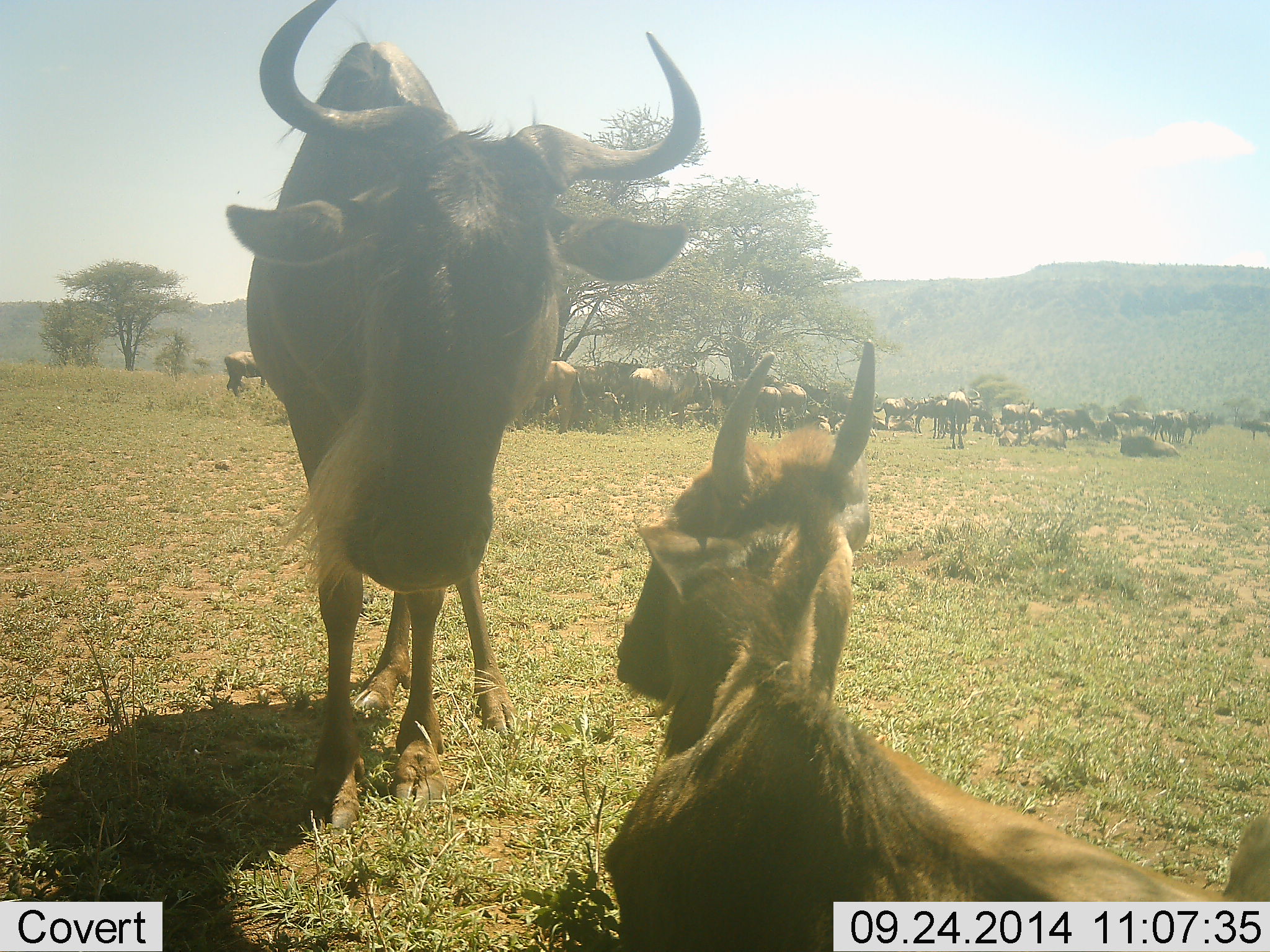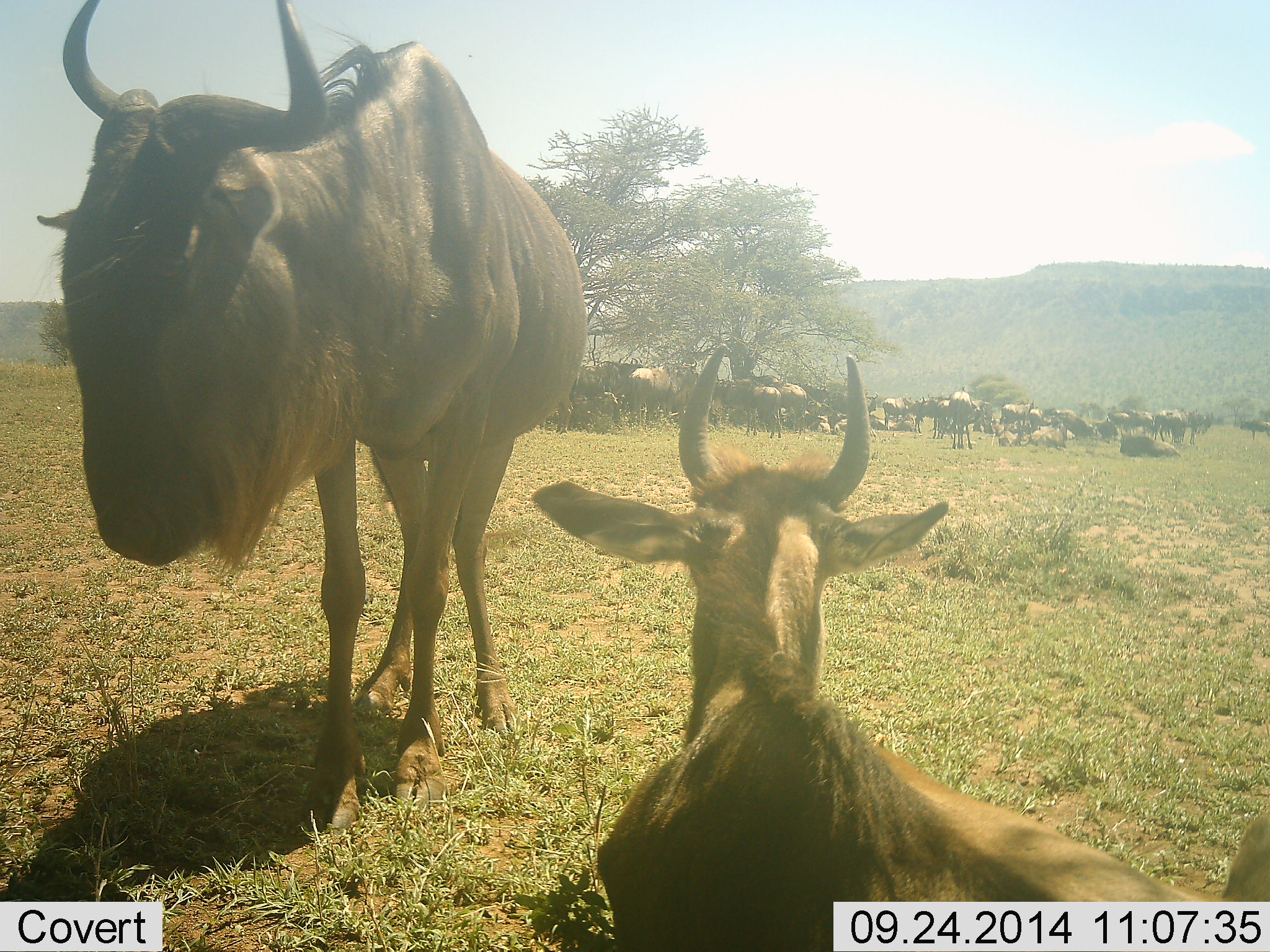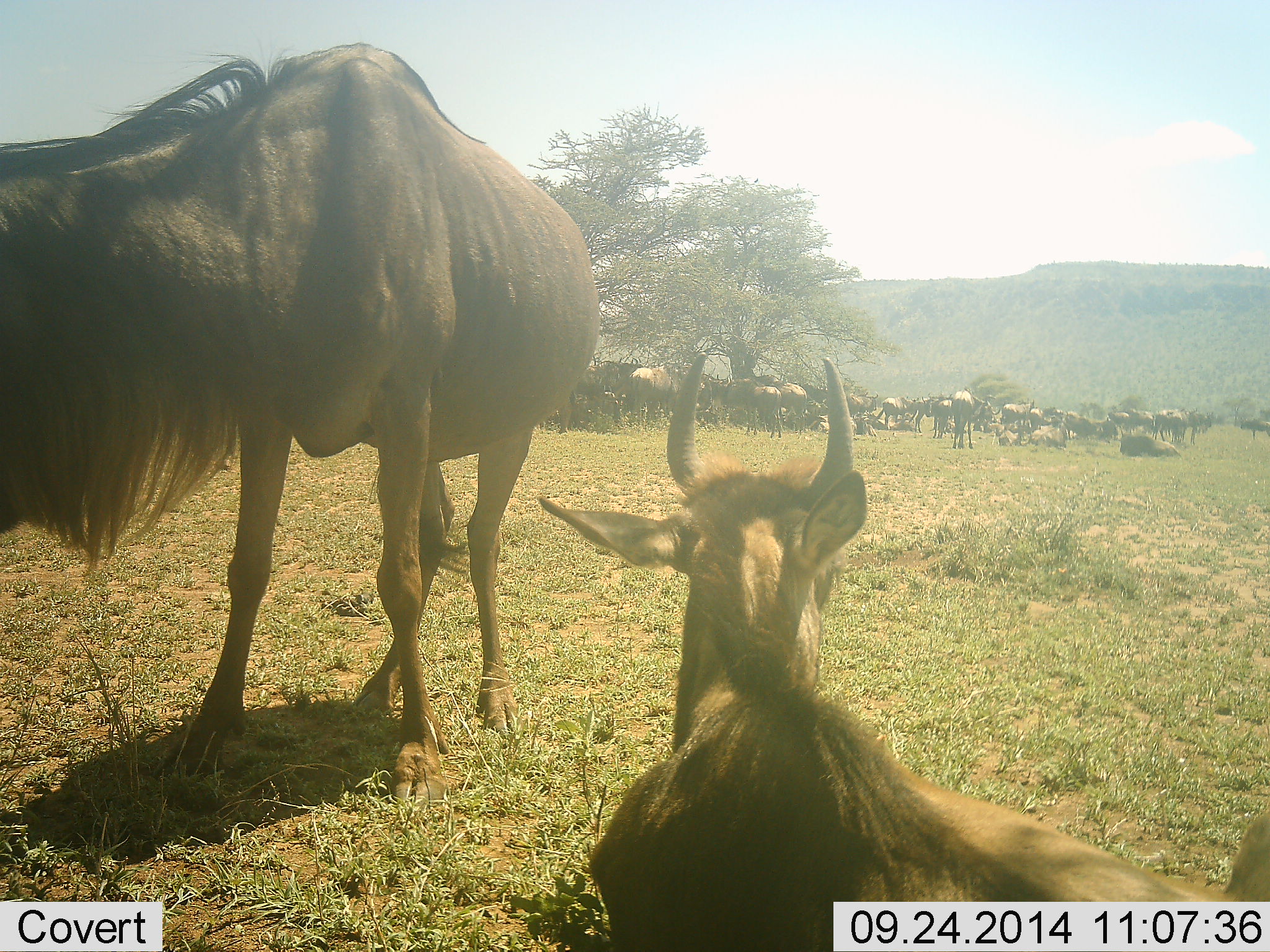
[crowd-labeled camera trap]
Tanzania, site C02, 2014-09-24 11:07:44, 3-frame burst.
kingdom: Animalia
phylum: Chordata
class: Mammalia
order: Artiodactyla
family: Bovidae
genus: Connochaetes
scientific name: Connochaetes taurinus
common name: blue wildebeest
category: wildebeest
Wildebeest (blue wildebeest) (Connochaetes taurinus), count 51+. Behavior (volunteer vote fractions): standing 80%, resting 100%, moving 40%, interacting 10%. Young present (vote fraction): 20%. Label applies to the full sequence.